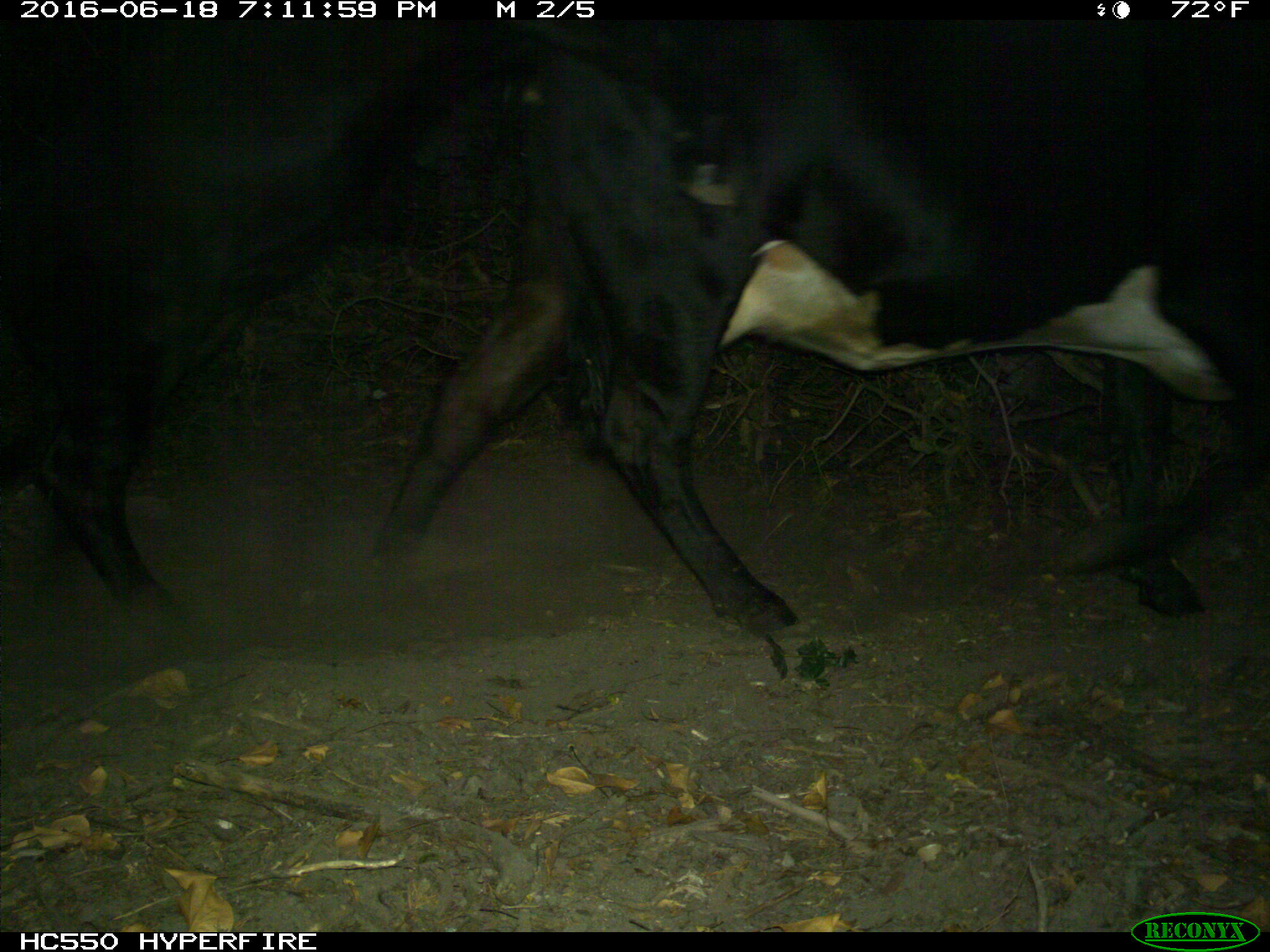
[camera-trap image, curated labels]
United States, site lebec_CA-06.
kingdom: Animalia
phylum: Chordata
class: Mammalia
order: Artiodactyla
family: Bovidae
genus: Bos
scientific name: Bos taurus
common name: domestic cow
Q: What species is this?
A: Bos taurus (domestic cow).